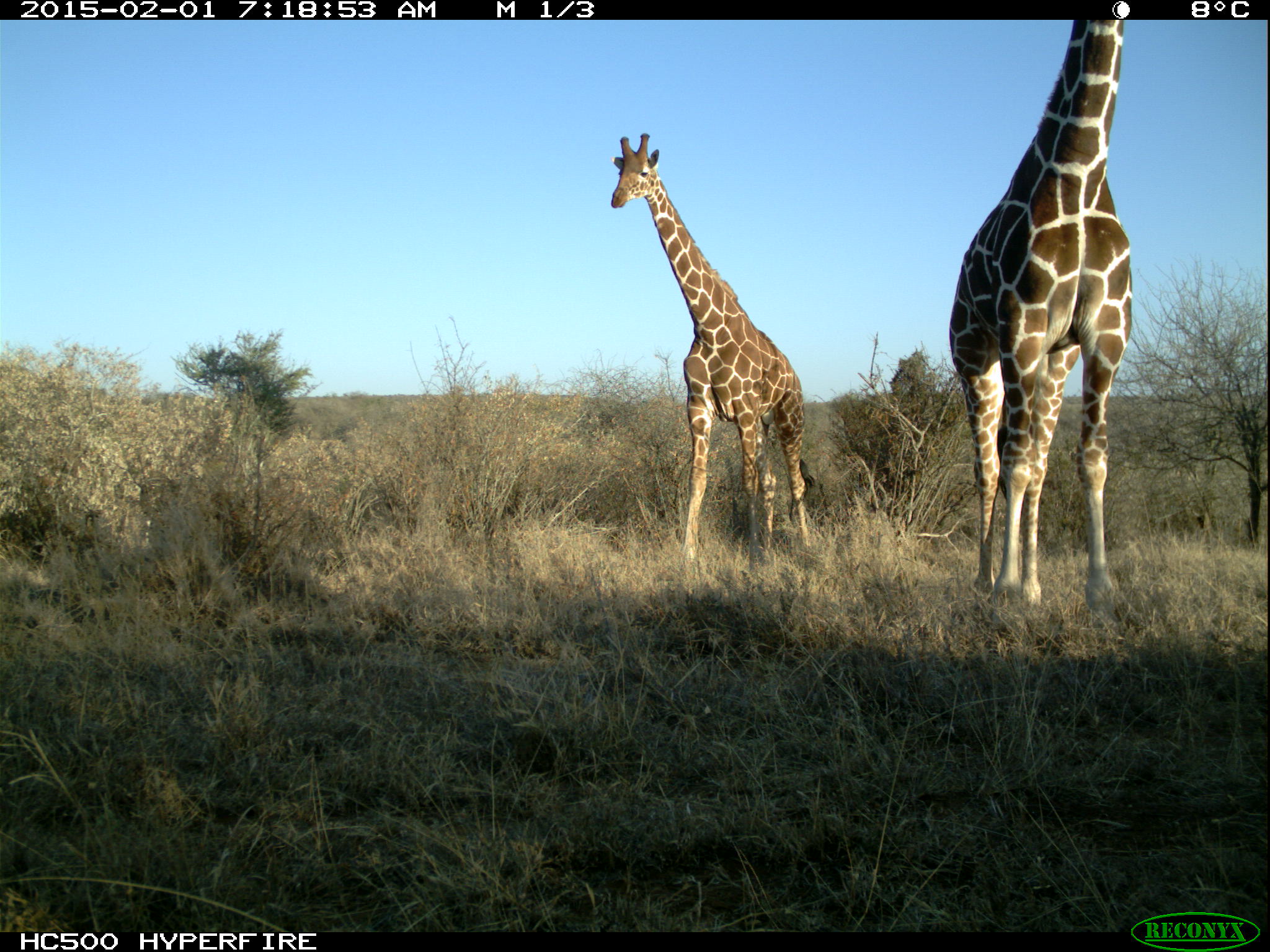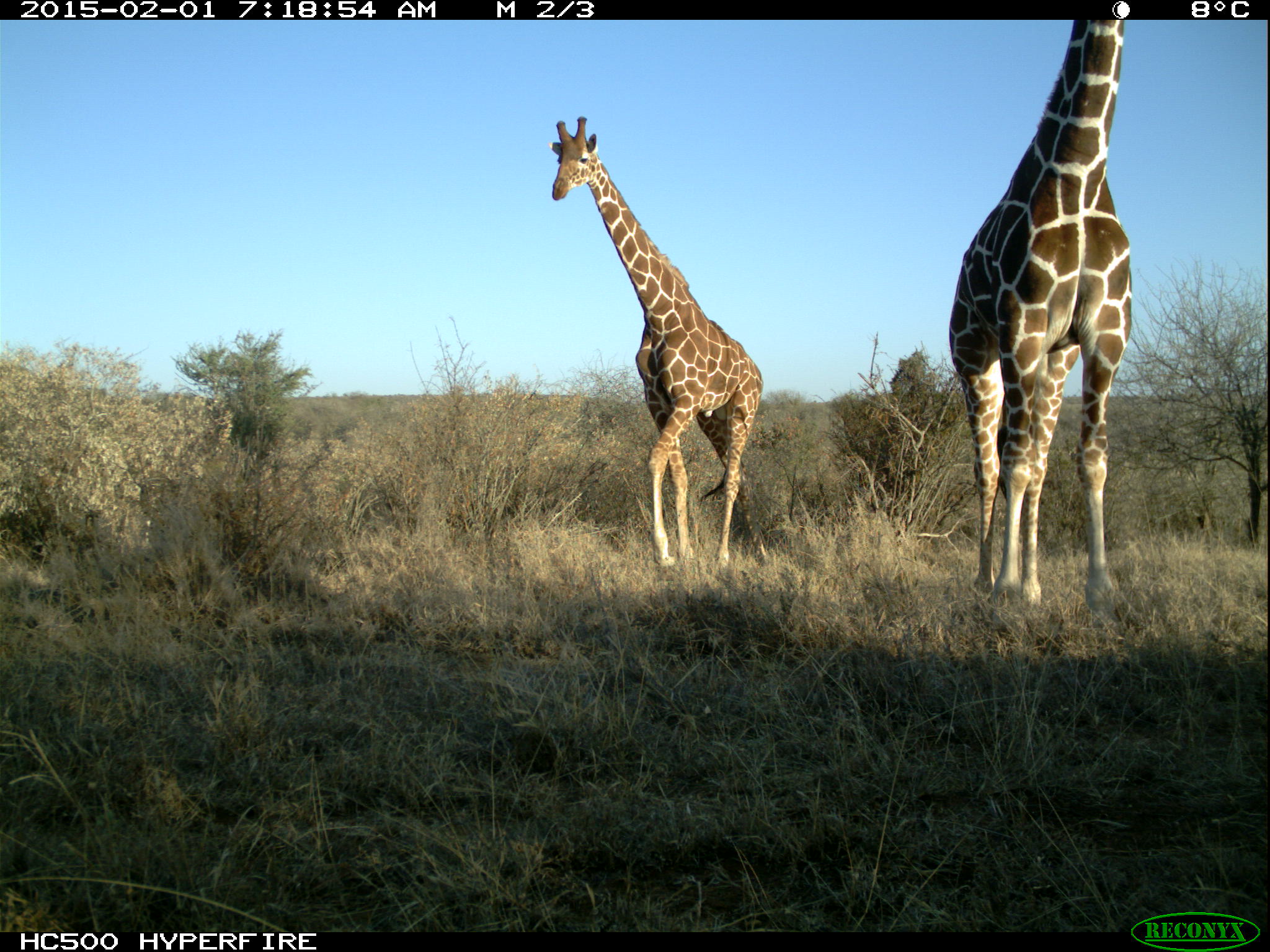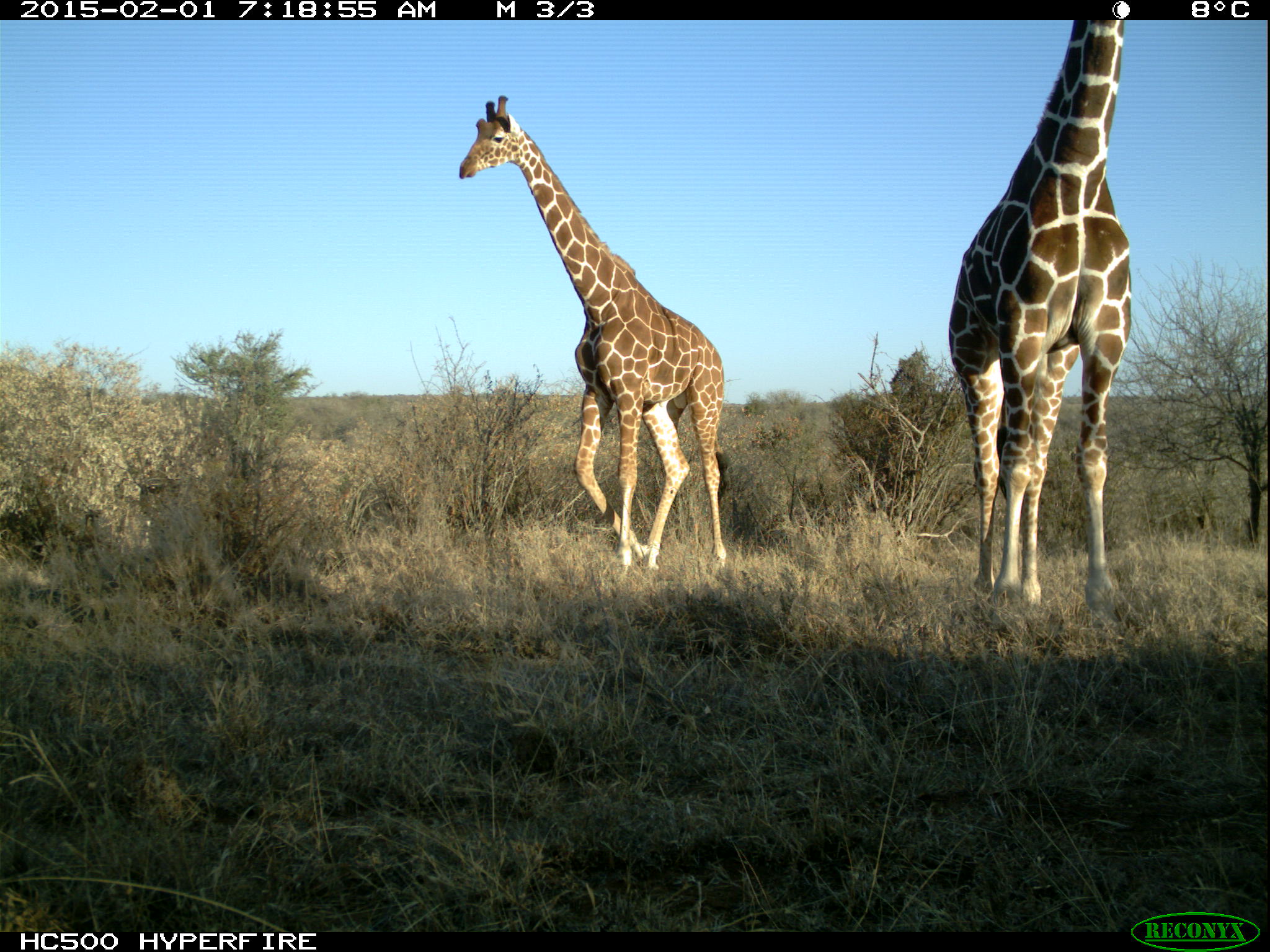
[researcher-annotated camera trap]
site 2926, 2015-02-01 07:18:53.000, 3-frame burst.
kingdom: Animalia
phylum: Chordata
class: Mammalia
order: Artiodactyla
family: Giraffidae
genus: Giraffa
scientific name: Giraffa camelopardalis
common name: giraffe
Giraffa camelopardalis (giraffe), count 2.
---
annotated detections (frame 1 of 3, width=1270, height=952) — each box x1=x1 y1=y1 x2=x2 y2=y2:
giraffa camelopardalis: x1=948 y1=20 x2=1130 y2=613; x1=610 y1=133 x2=823 y2=569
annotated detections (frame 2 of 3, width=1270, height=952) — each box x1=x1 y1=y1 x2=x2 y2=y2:
giraffa camelopardalis: x1=948 y1=20 x2=1132 y2=628; x1=543 y1=113 x2=763 y2=570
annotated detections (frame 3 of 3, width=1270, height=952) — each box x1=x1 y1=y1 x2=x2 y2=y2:
giraffa camelopardalis: x1=456 y1=93 x2=728 y2=572; x1=948 y1=17 x2=1133 y2=625